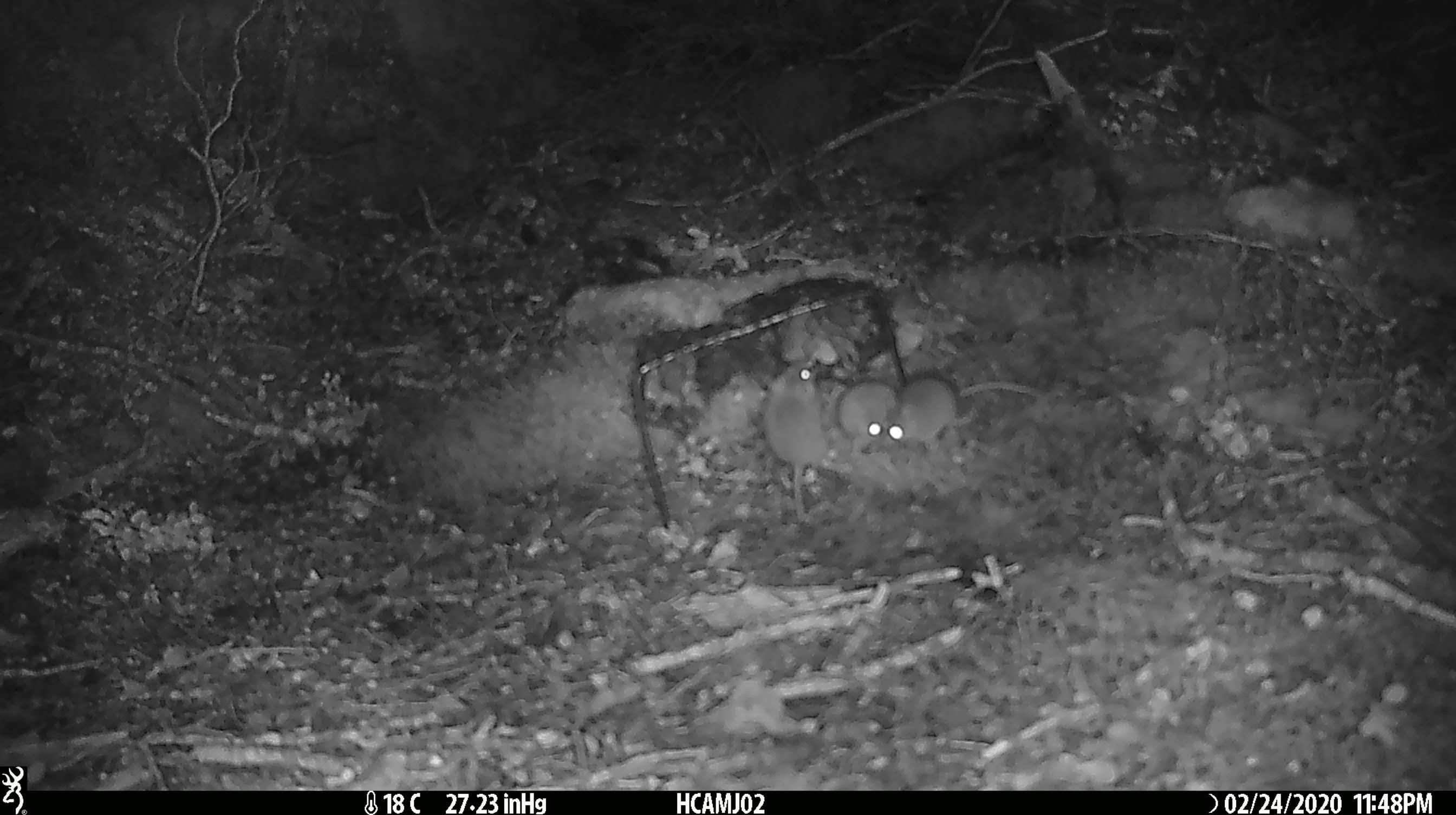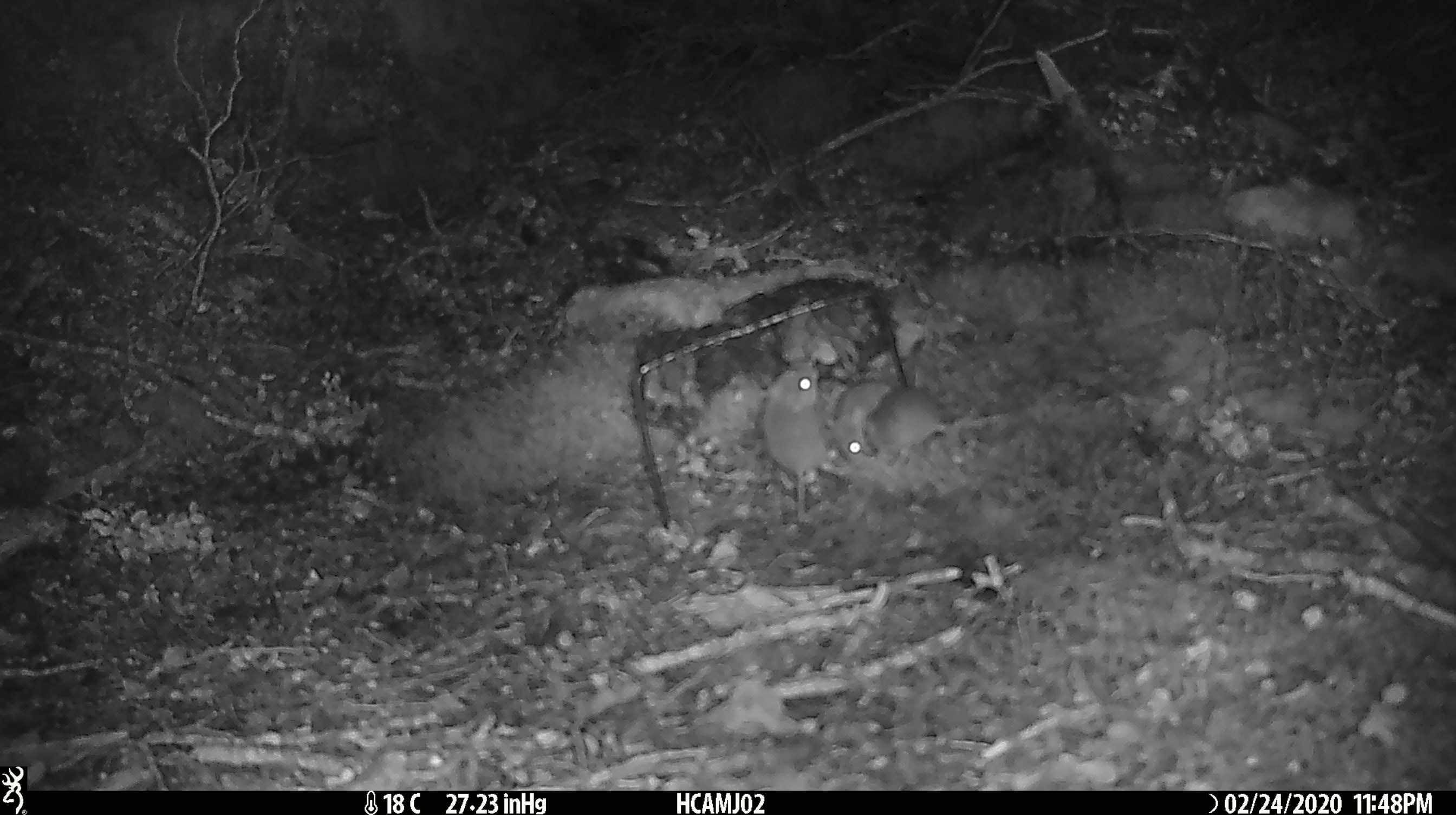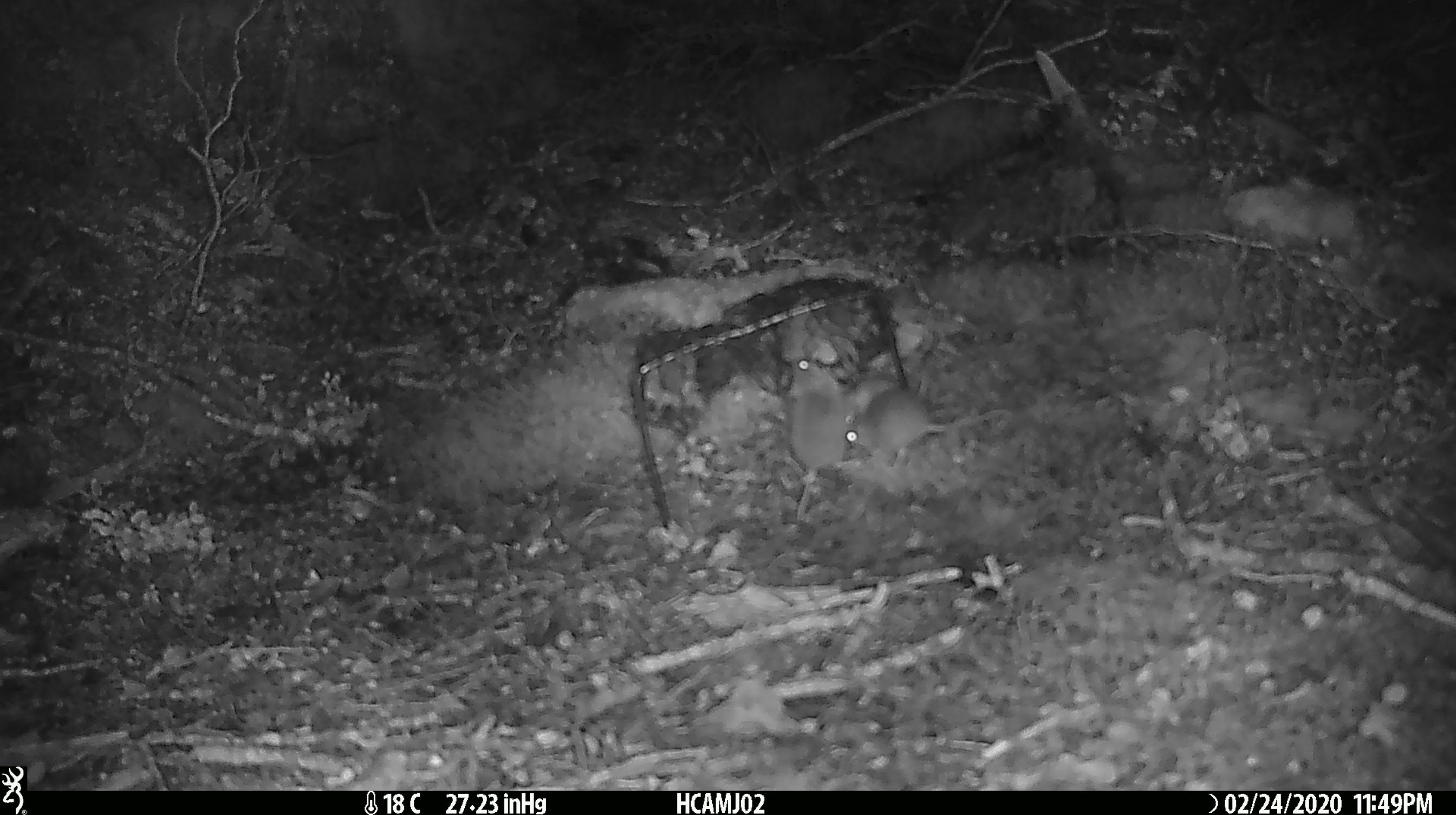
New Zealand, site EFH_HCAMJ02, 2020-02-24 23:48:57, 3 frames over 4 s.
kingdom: Animalia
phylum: Chordata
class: Mammalia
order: Rodentia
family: Muridae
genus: Mus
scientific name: Mus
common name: mouse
Mouse (Mus).